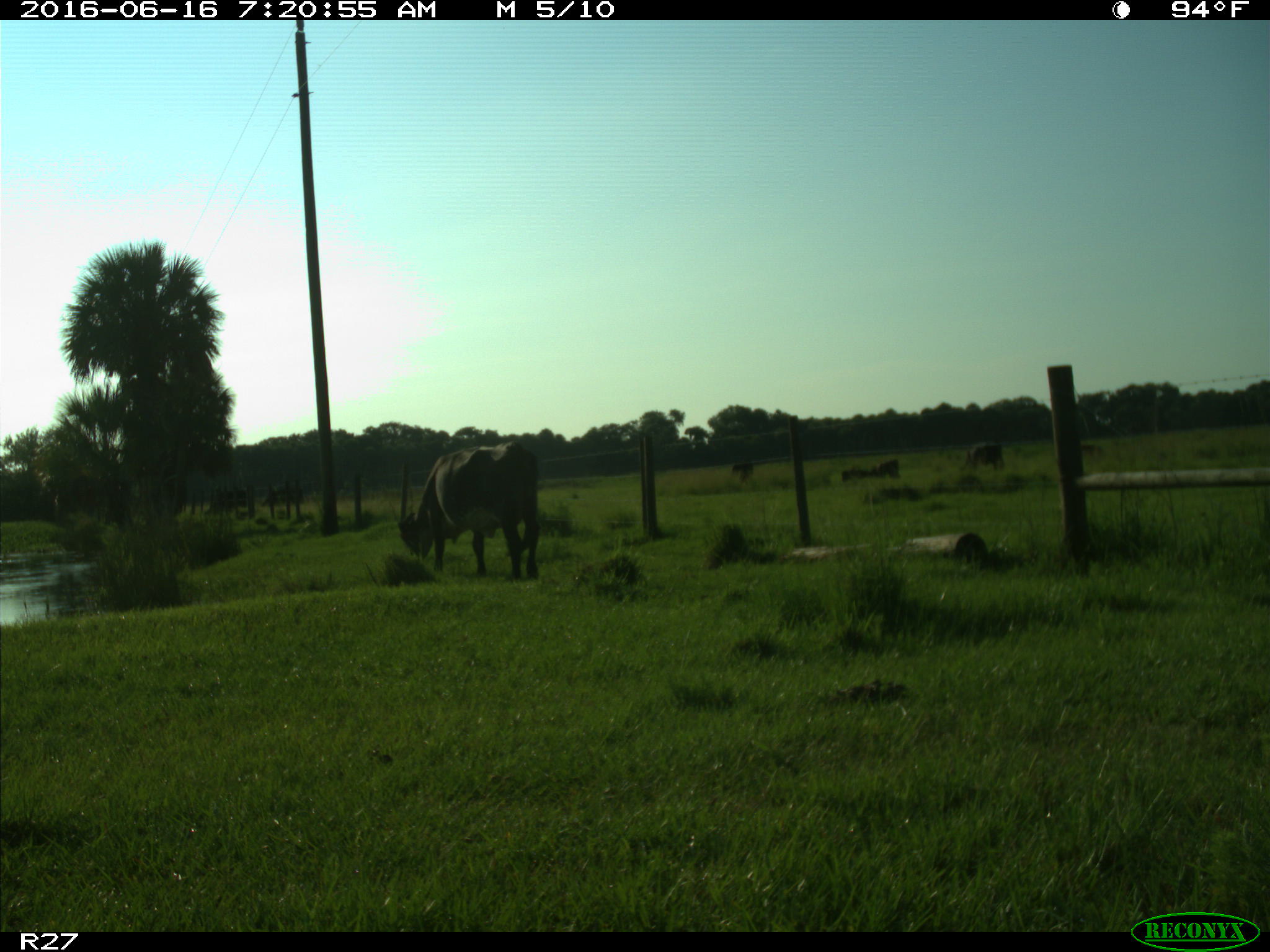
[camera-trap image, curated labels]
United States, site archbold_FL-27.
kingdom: Animalia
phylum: Chordata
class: Mammalia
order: Artiodactyla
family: Bovidae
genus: Bos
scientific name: Bos taurus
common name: domestic cow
Bos taurus (domestic cow).